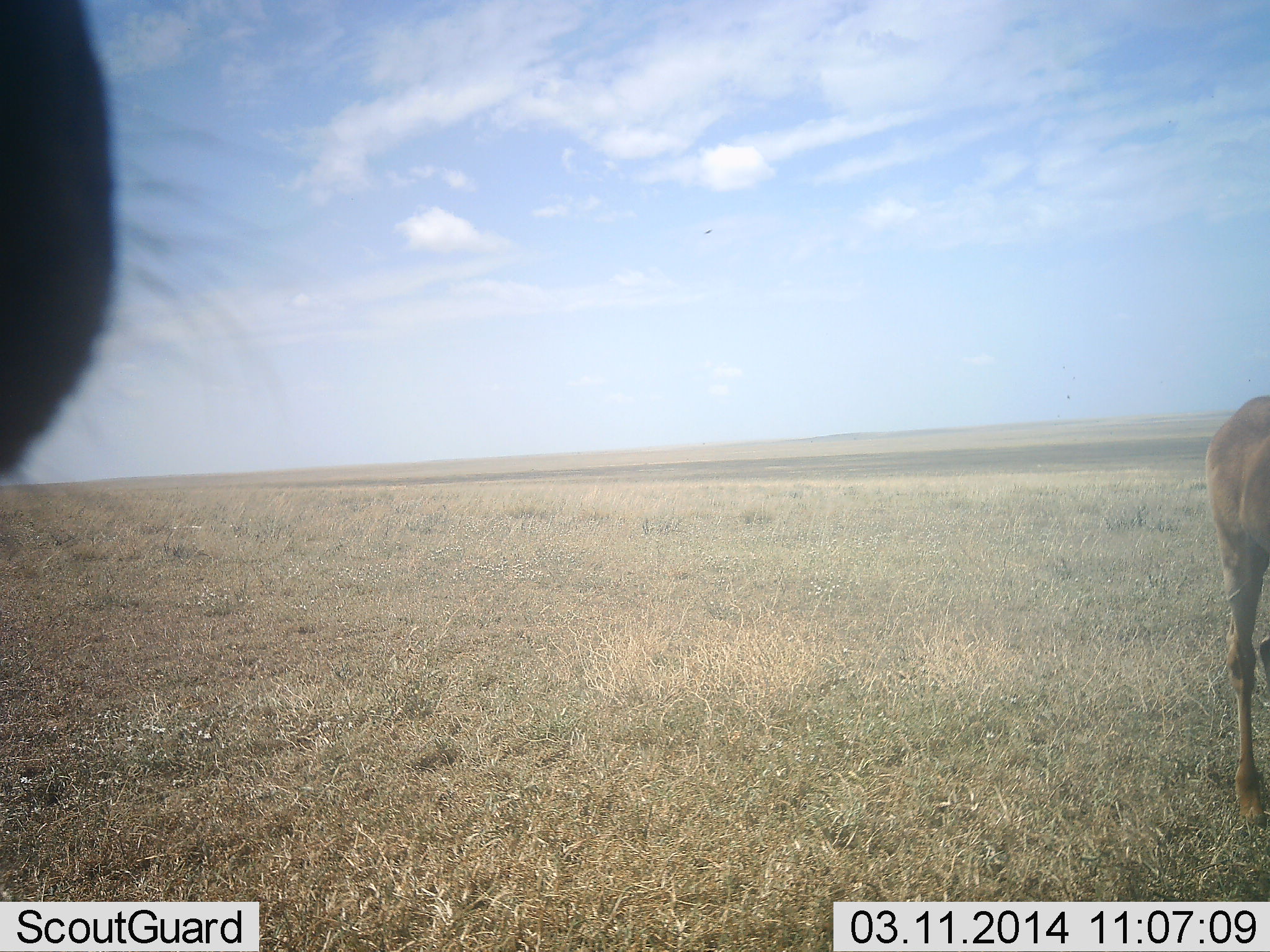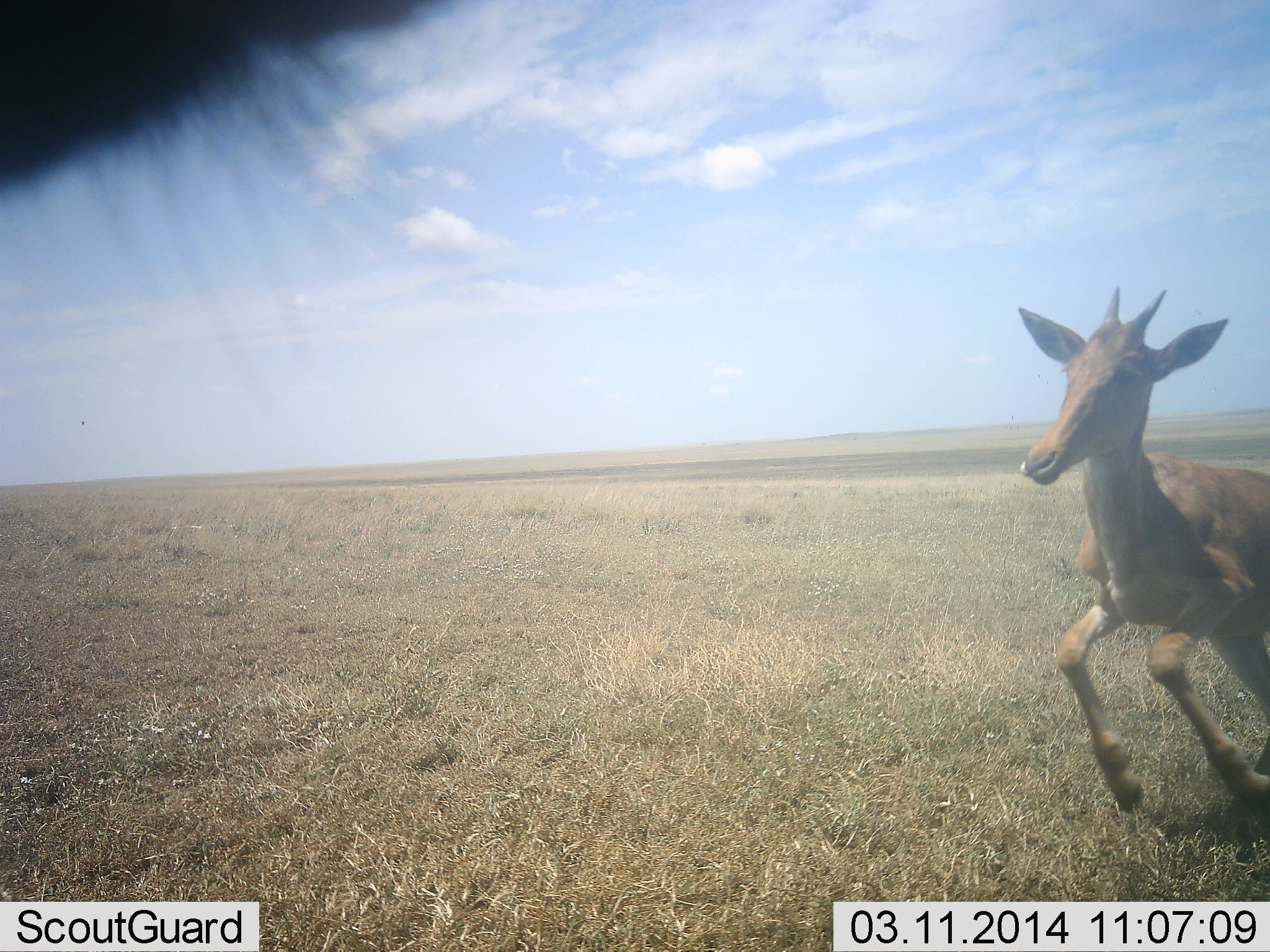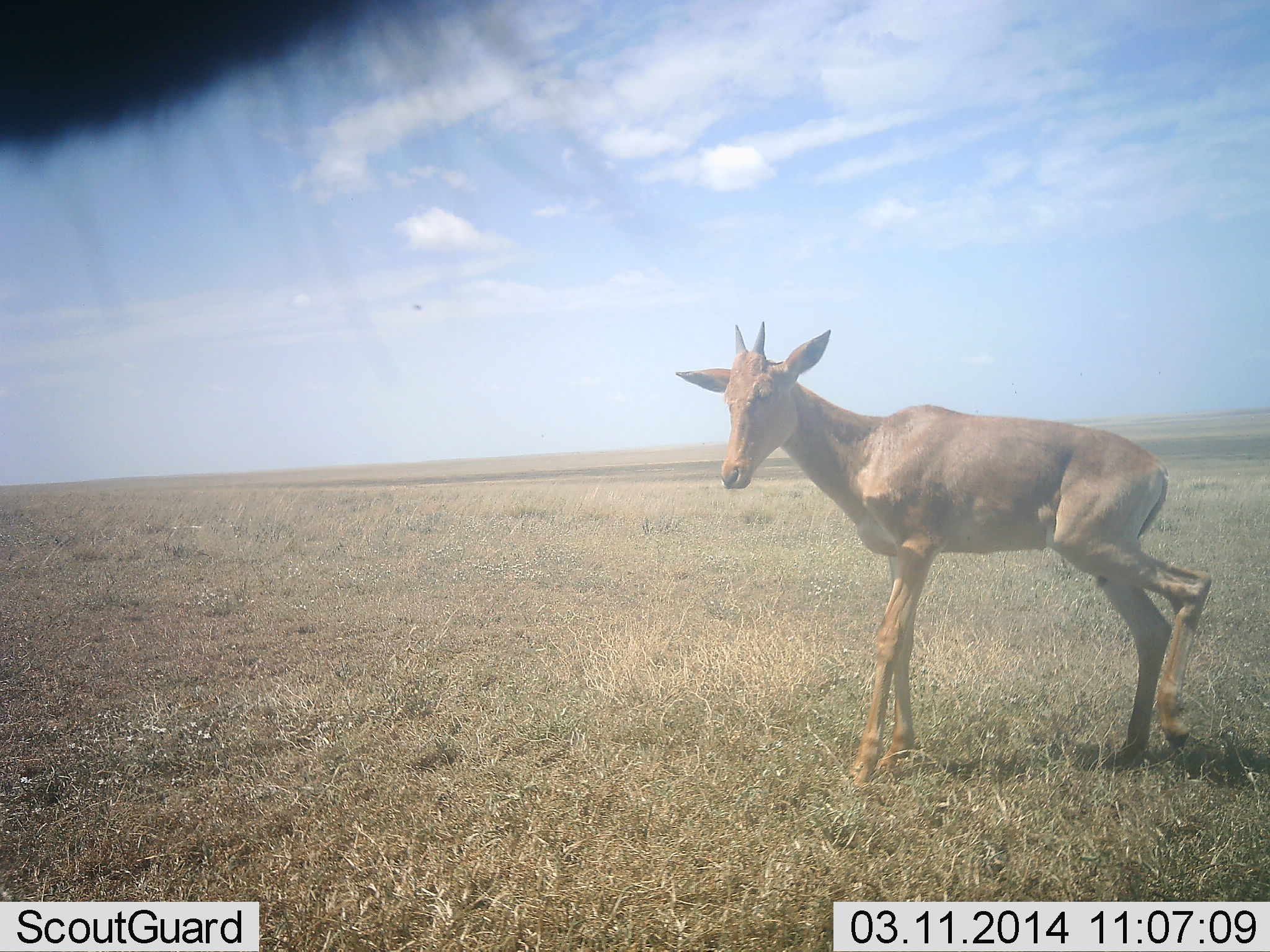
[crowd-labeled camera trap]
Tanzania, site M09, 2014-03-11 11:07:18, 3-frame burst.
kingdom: Animalia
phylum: Chordata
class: Mammalia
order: Artiodactyla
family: Bovidae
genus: Alcelaphus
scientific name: Alcelaphus buselaphus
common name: hartebeest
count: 2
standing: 50%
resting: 0%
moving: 80%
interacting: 10%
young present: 70%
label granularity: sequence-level